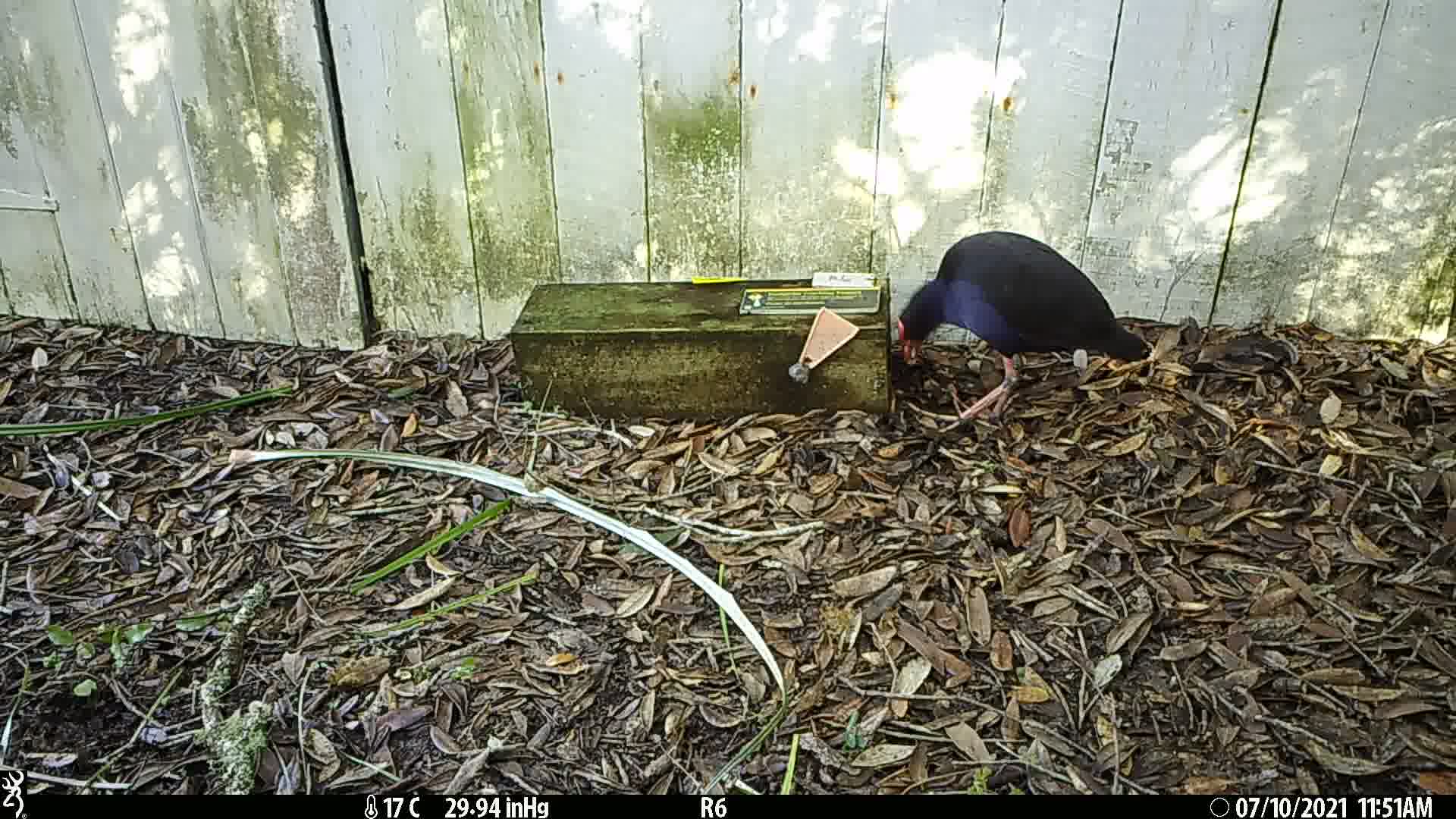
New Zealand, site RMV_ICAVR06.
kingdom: Animalia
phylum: Chordata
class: Aves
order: Gruiformes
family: Rallidae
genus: Porphyrio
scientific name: Porphyrio melanotus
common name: australasian swamphen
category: pukeko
Pukeko (australasian swamphen) (Porphyrio melanotus).